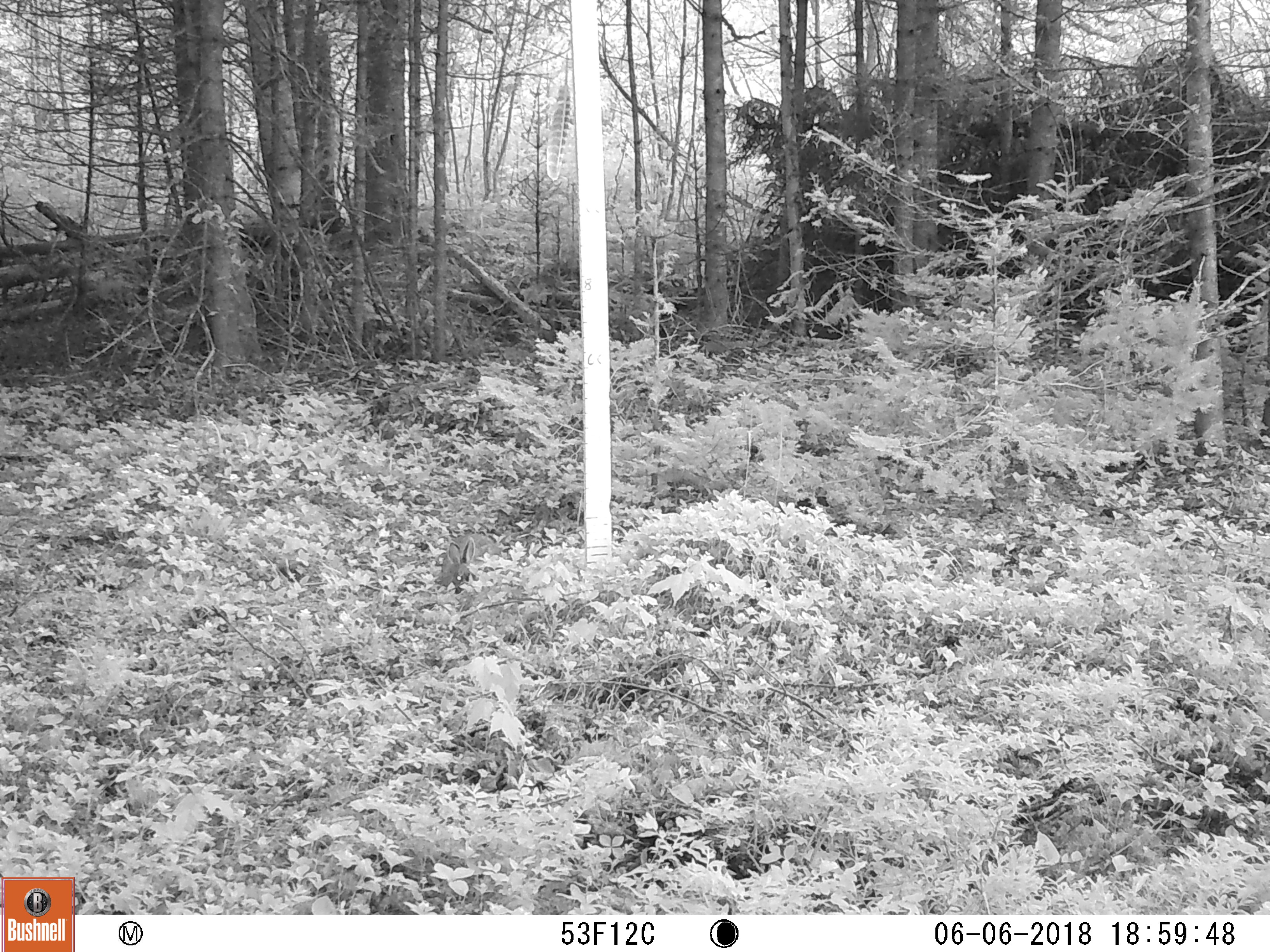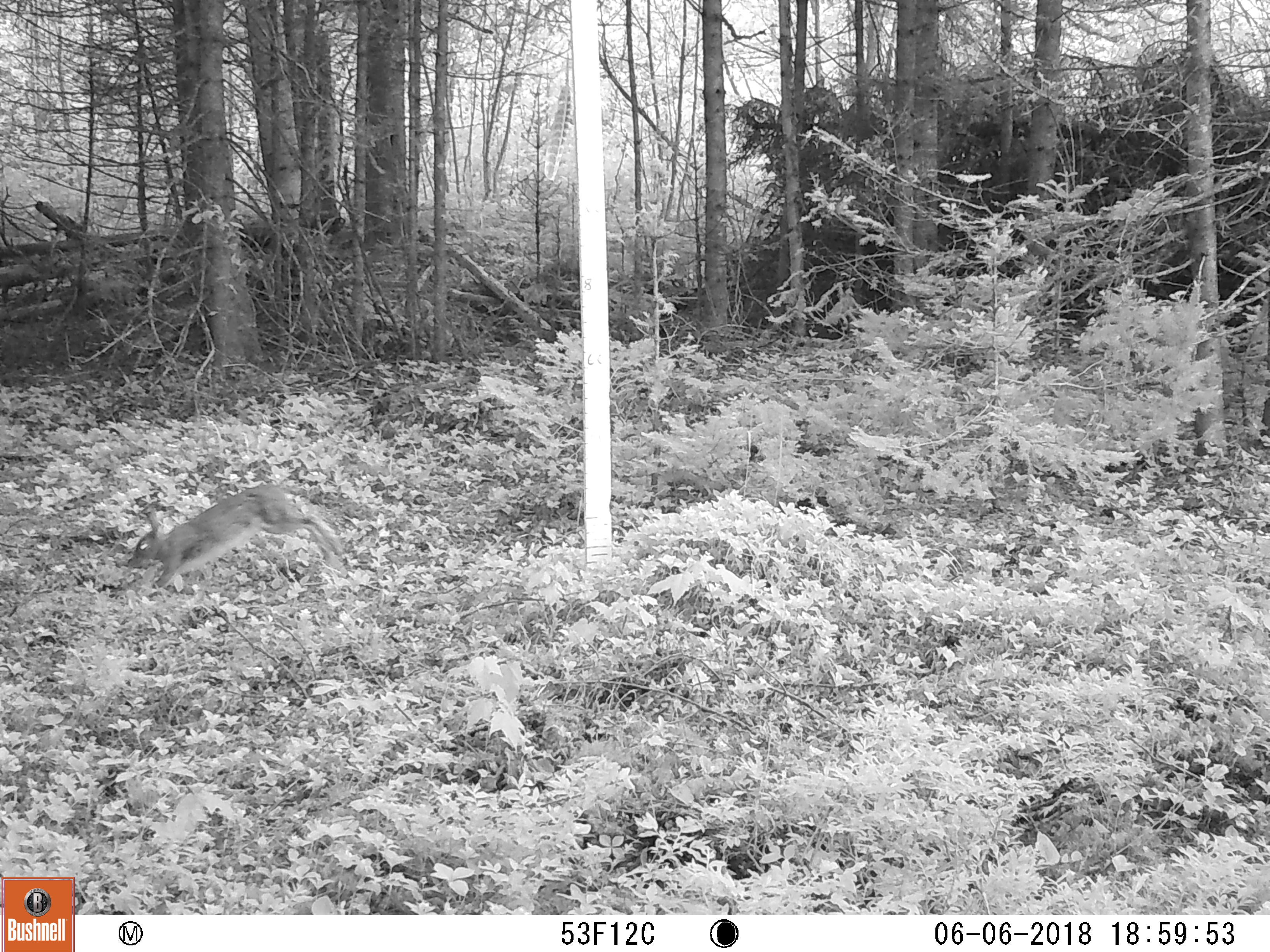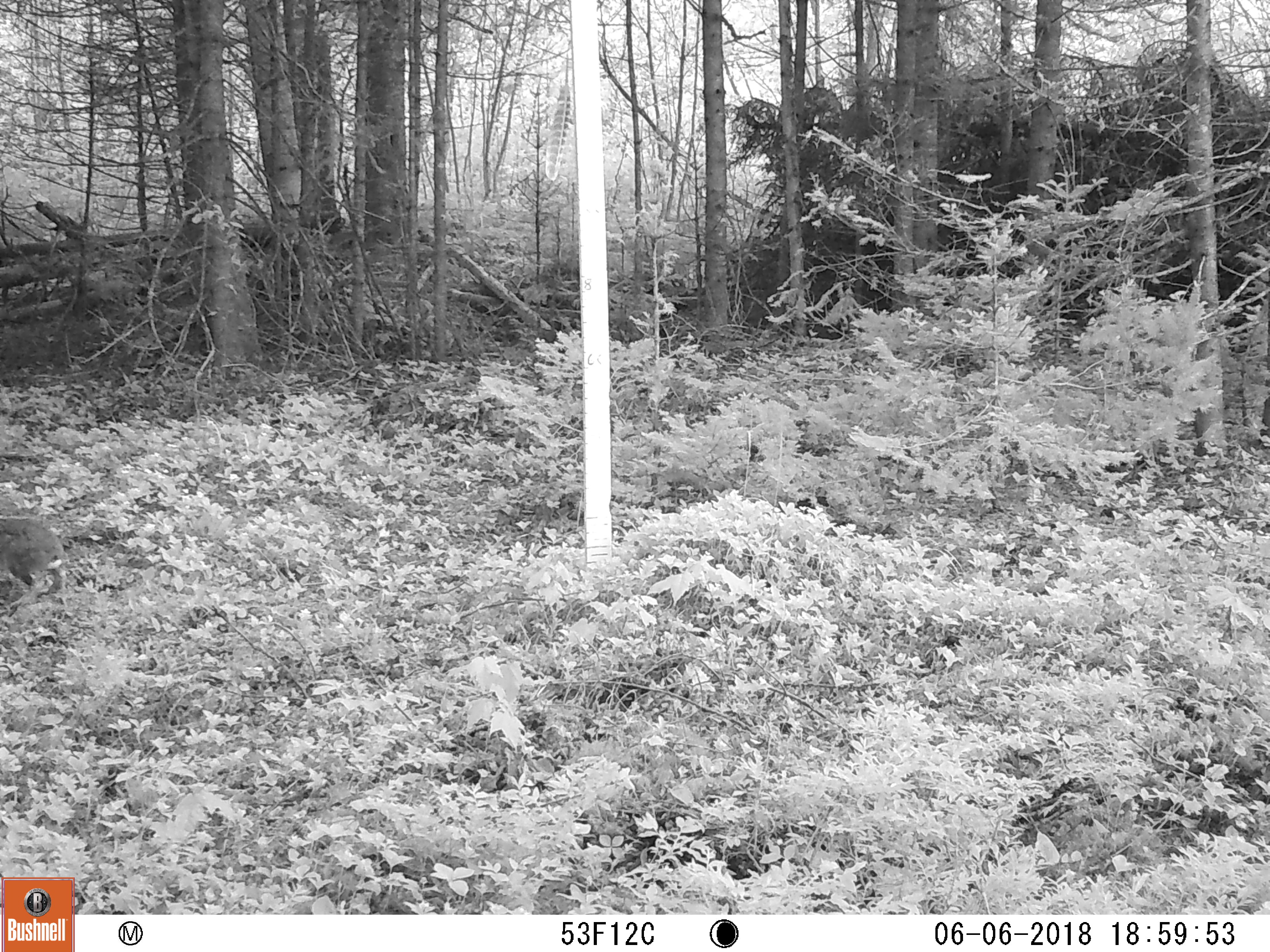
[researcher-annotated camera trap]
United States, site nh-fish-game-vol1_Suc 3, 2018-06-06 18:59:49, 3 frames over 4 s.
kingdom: Animalia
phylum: Chordata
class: Mammalia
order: Lagomorpha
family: Leporidae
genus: Lepus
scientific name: Lepus americanus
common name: snowshoe hare